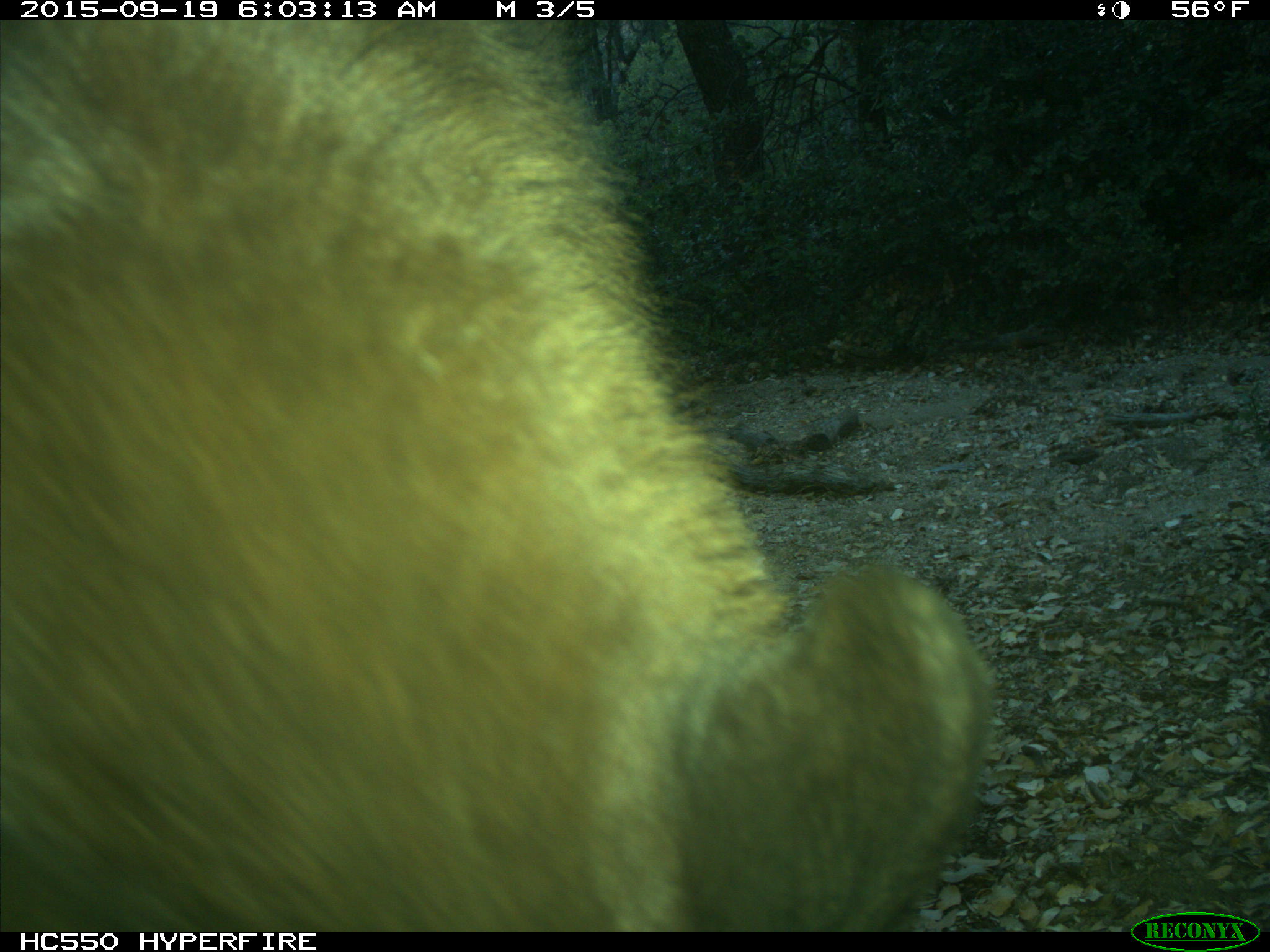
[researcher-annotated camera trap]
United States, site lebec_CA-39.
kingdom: Animalia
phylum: Chordata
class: Mammalia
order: Carnivora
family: Ursidae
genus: Ursus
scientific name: Ursus americanus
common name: american black bear